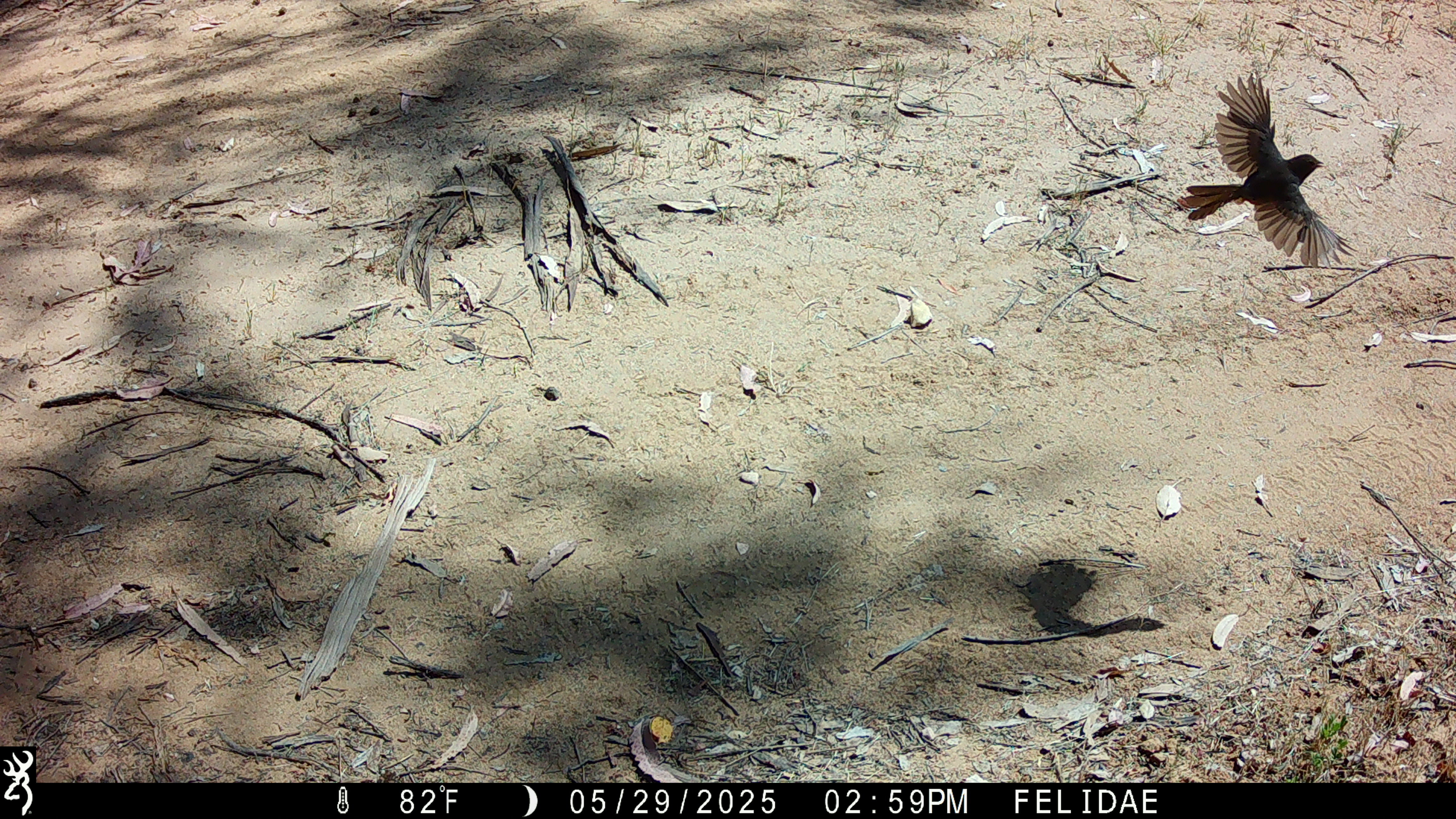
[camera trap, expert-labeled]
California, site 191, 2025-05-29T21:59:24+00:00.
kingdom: Animalia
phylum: Chordata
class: Aves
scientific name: Aves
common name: bird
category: unknown bird